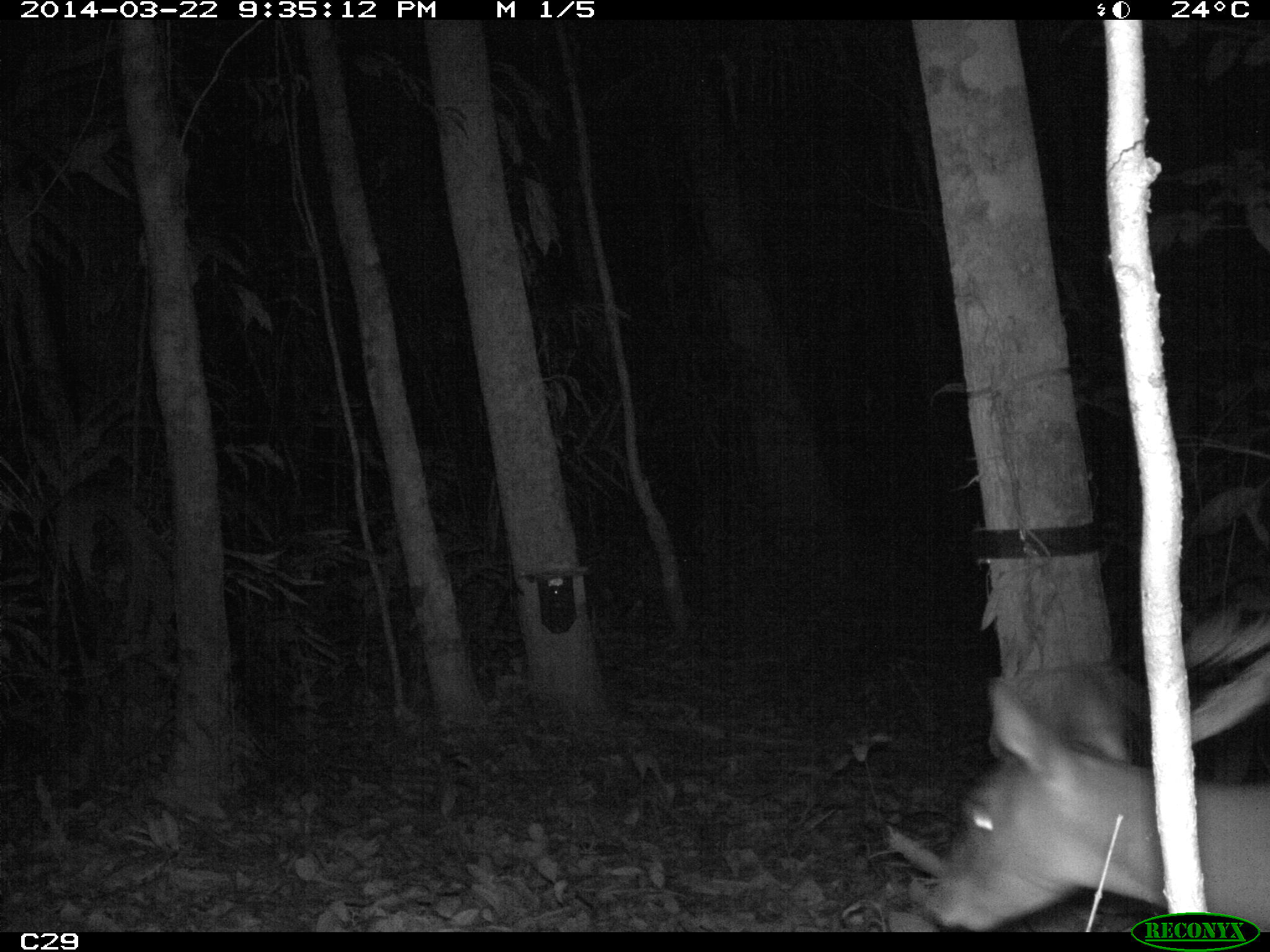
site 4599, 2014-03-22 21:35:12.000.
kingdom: Animalia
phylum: Chordata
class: Mammalia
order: Artiodactyla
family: Cervidae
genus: Mazama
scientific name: Mazama americana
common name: red brocket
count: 1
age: adult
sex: female